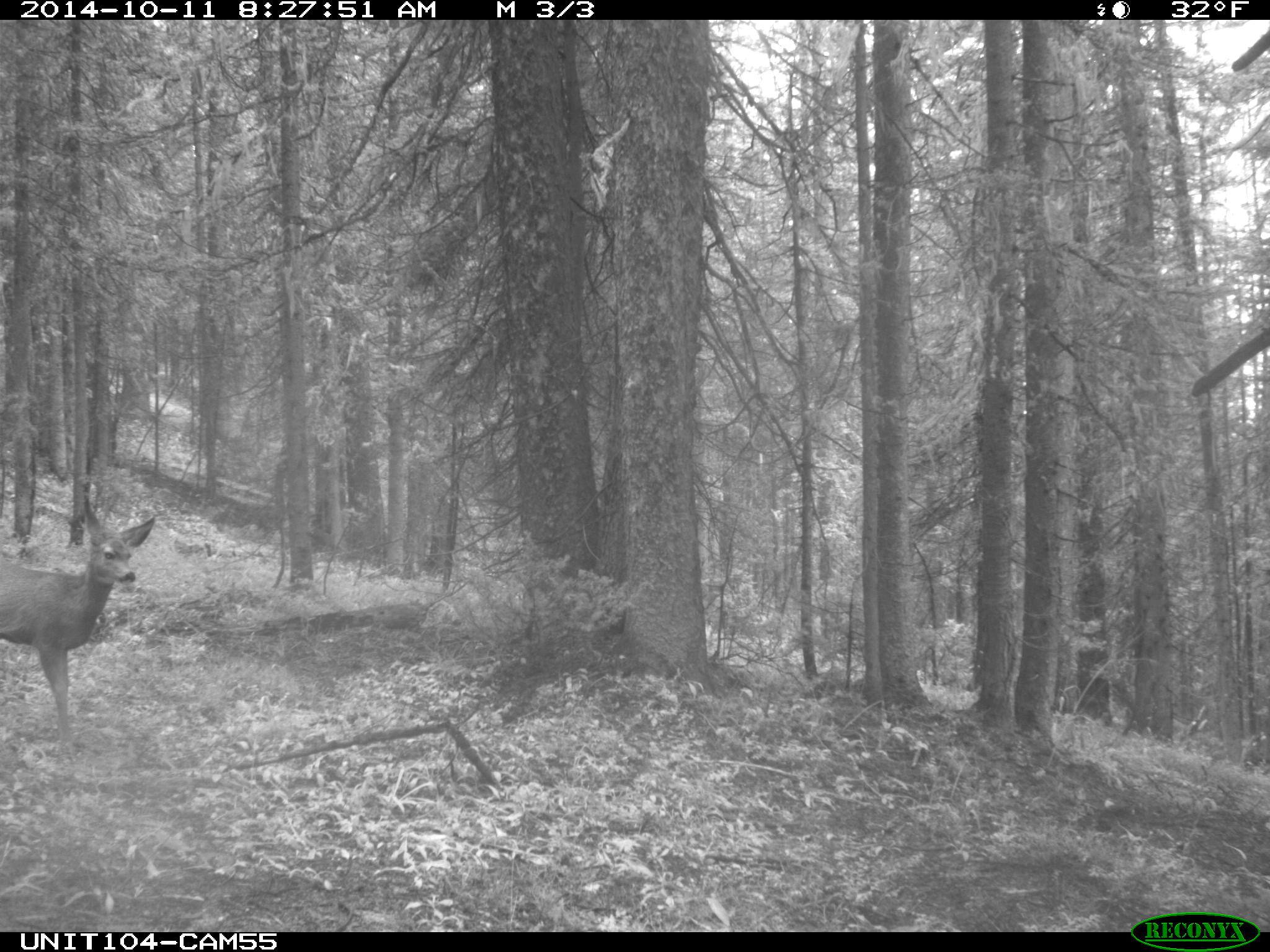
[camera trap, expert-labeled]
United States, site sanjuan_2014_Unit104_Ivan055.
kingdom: Animalia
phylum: Chordata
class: Mammalia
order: Artiodactyla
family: Cervidae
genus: Odocoileus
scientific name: Odocoileus hemionus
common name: mule deer